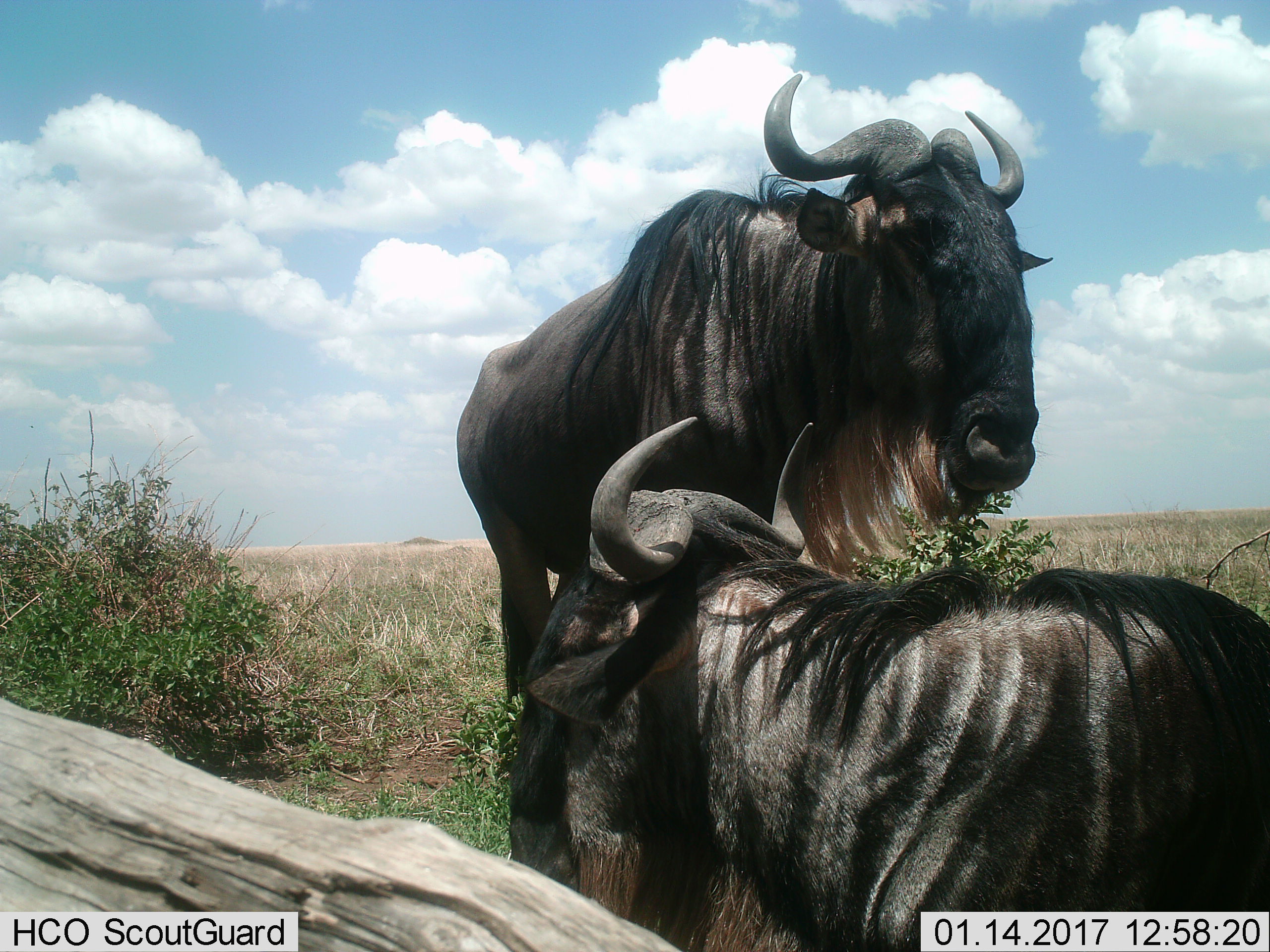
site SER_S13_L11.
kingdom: Animalia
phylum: Chordata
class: Mammalia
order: Artiodactyla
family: Bovidae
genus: Connochaetes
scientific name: Connochaetes taurinus taurinus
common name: blue wildebeest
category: wildebeestblue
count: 2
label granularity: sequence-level